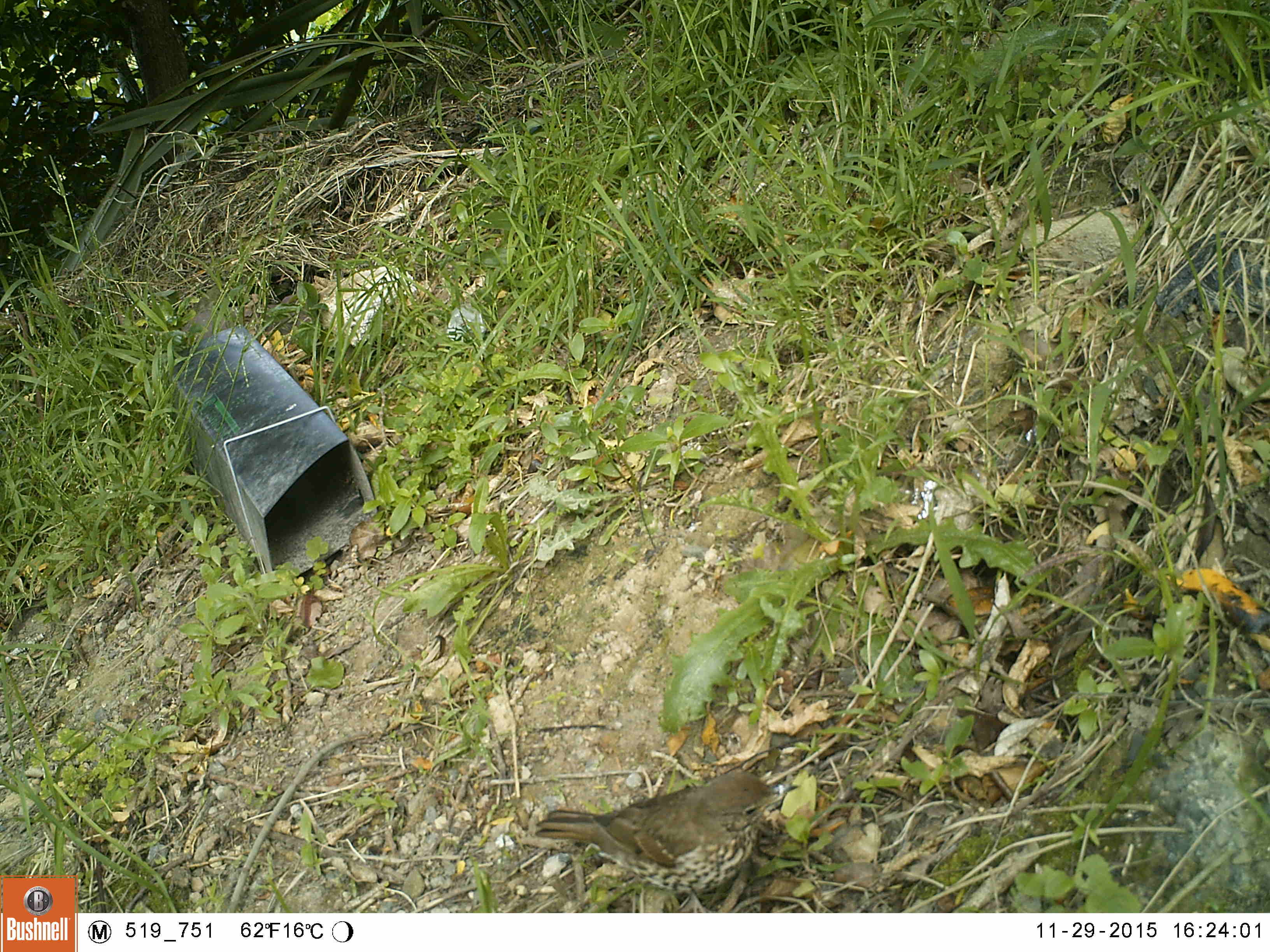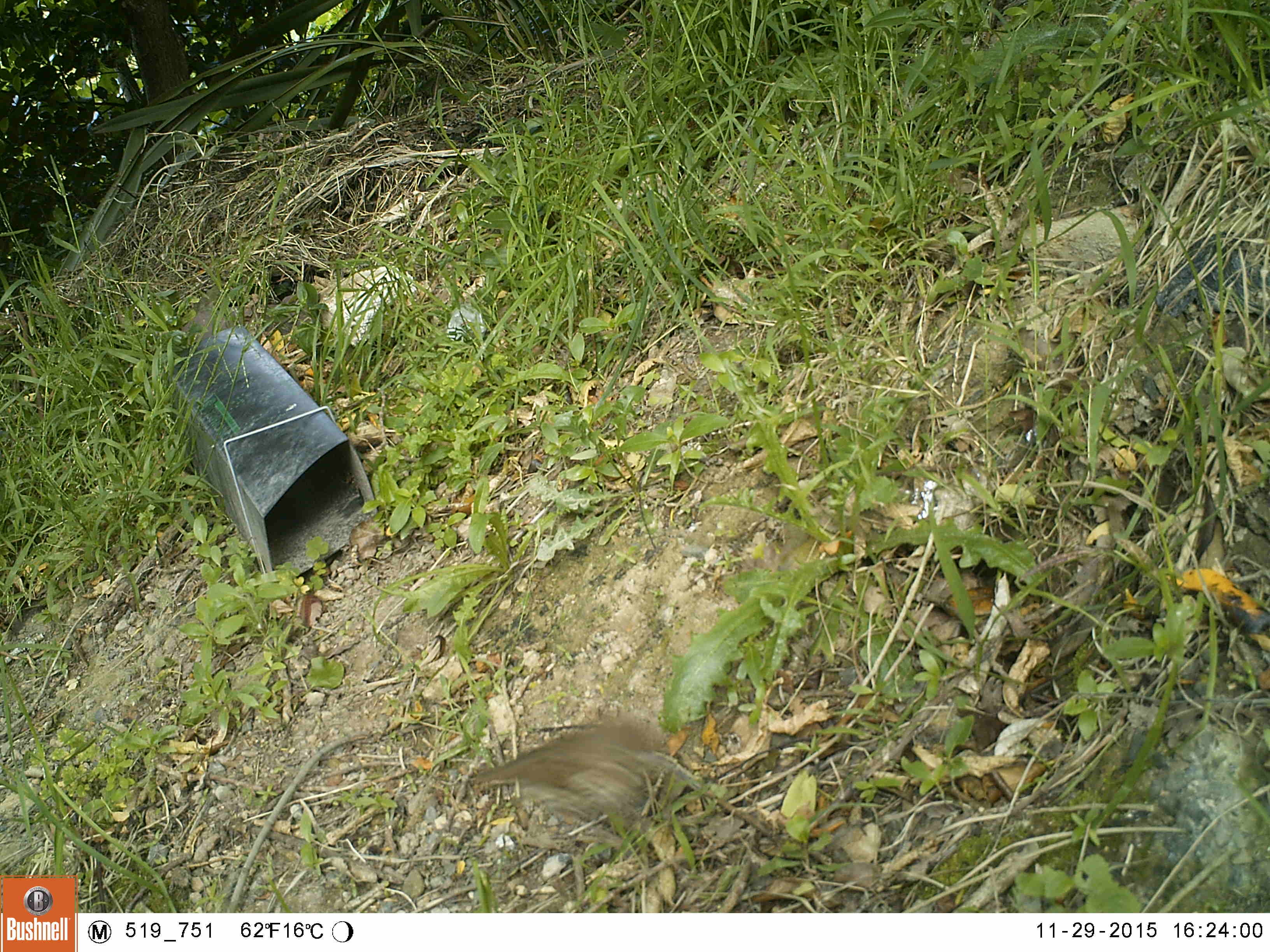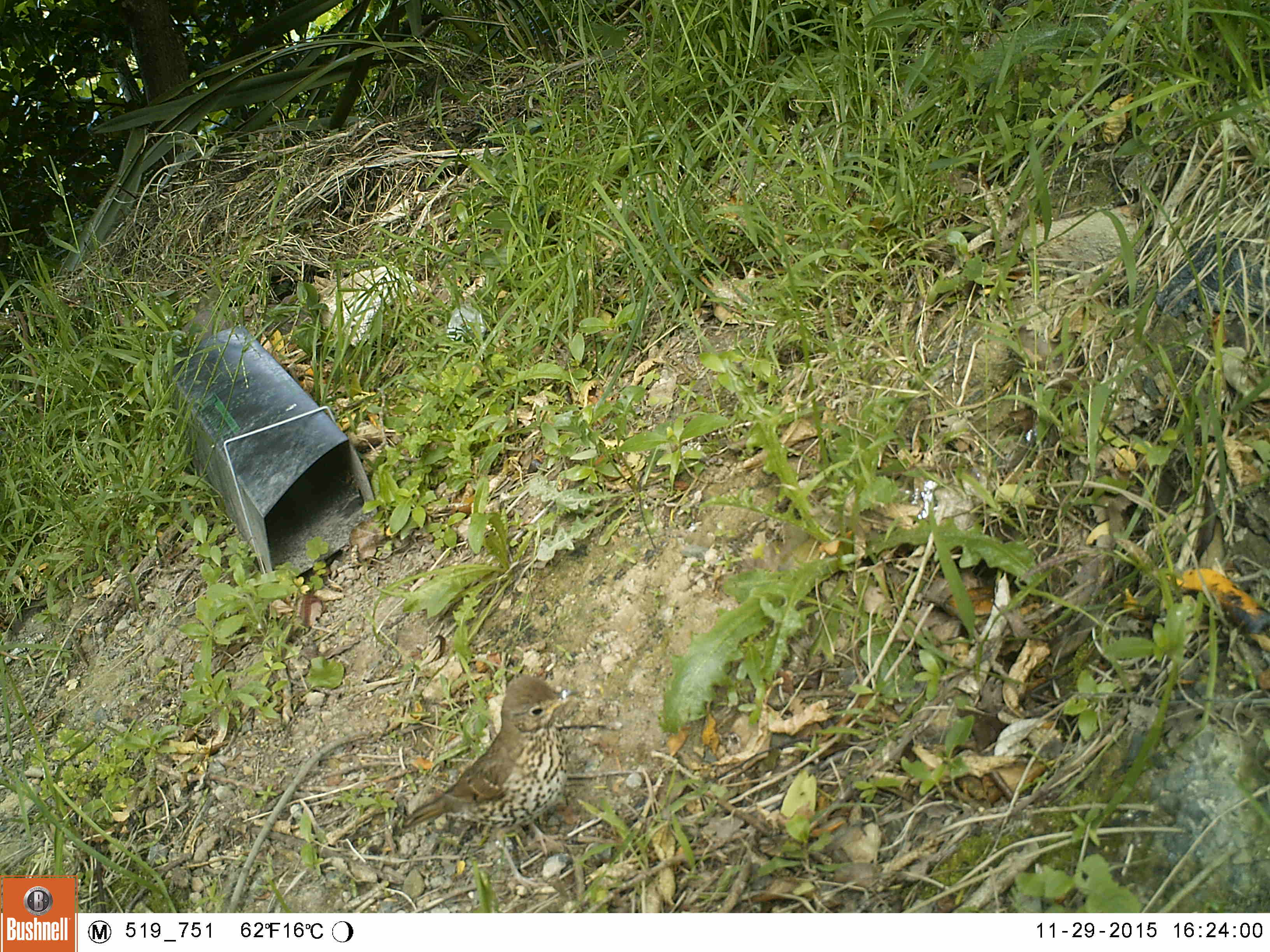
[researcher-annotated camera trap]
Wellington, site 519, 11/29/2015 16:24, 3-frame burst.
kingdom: Animalia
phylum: Chordata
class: Aves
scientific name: Aves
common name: bird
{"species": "bird (Aves)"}